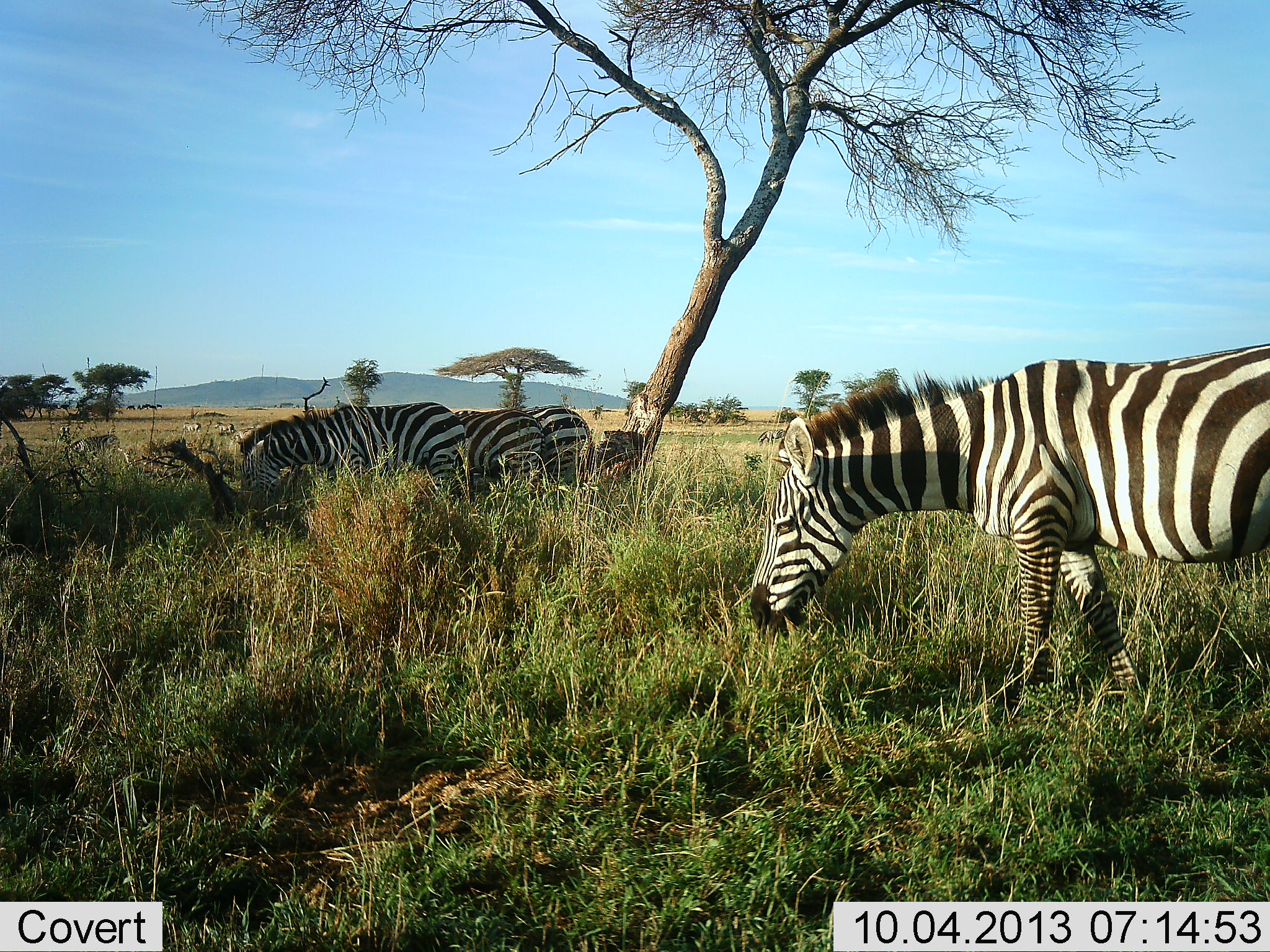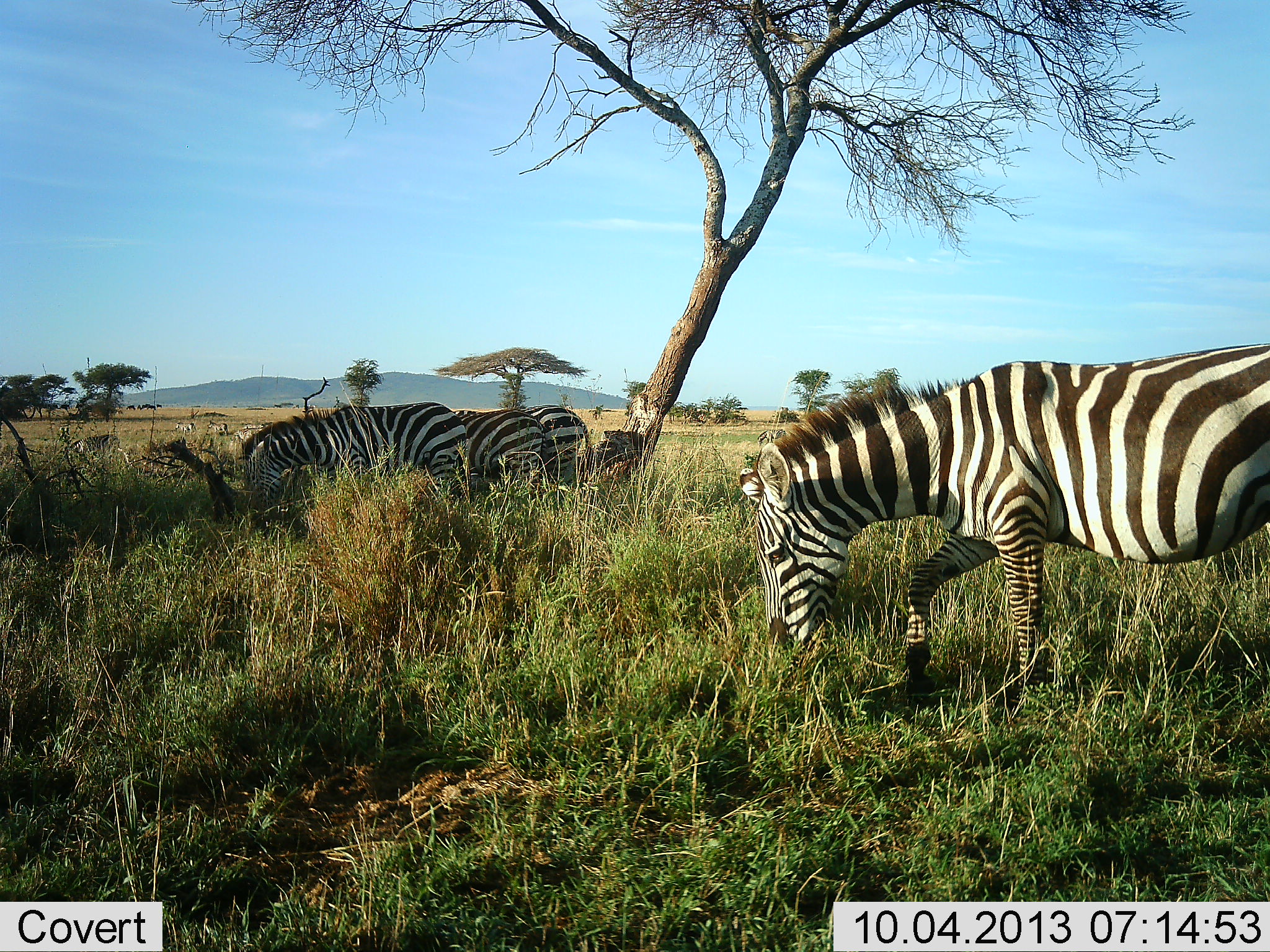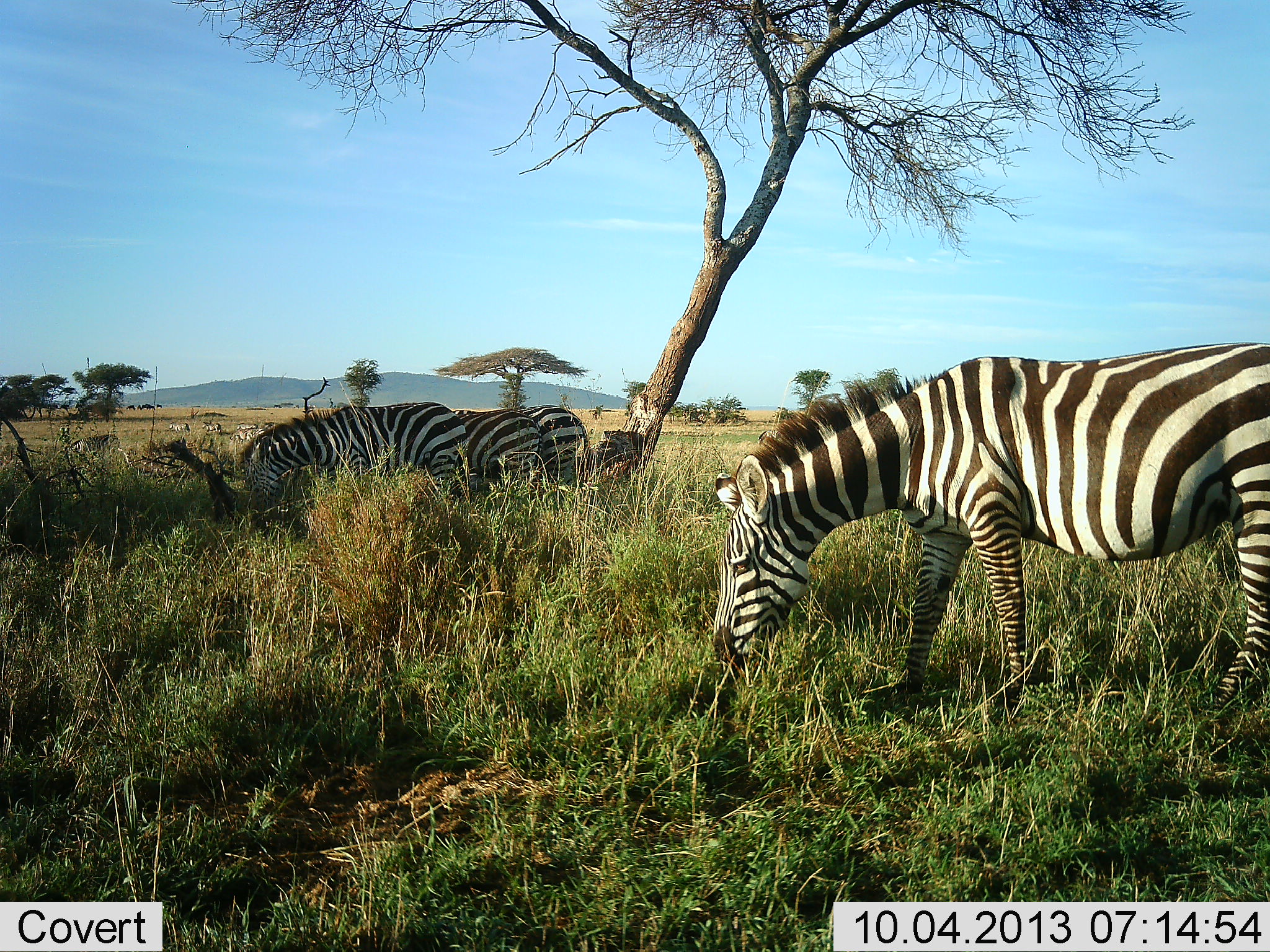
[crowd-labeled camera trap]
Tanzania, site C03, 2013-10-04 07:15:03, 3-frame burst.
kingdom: Animalia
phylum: Chordata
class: Mammalia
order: Perissodactyla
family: Equidae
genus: Equus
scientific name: Equus quagga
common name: plains zebra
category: zebra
Zebra (plains zebra) (Equus quagga), count 7. Behavior (volunteer vote fractions): standing 30%, resting 0%, moving 40%, interacting 0%. Young present (vote fraction): 0%. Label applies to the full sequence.